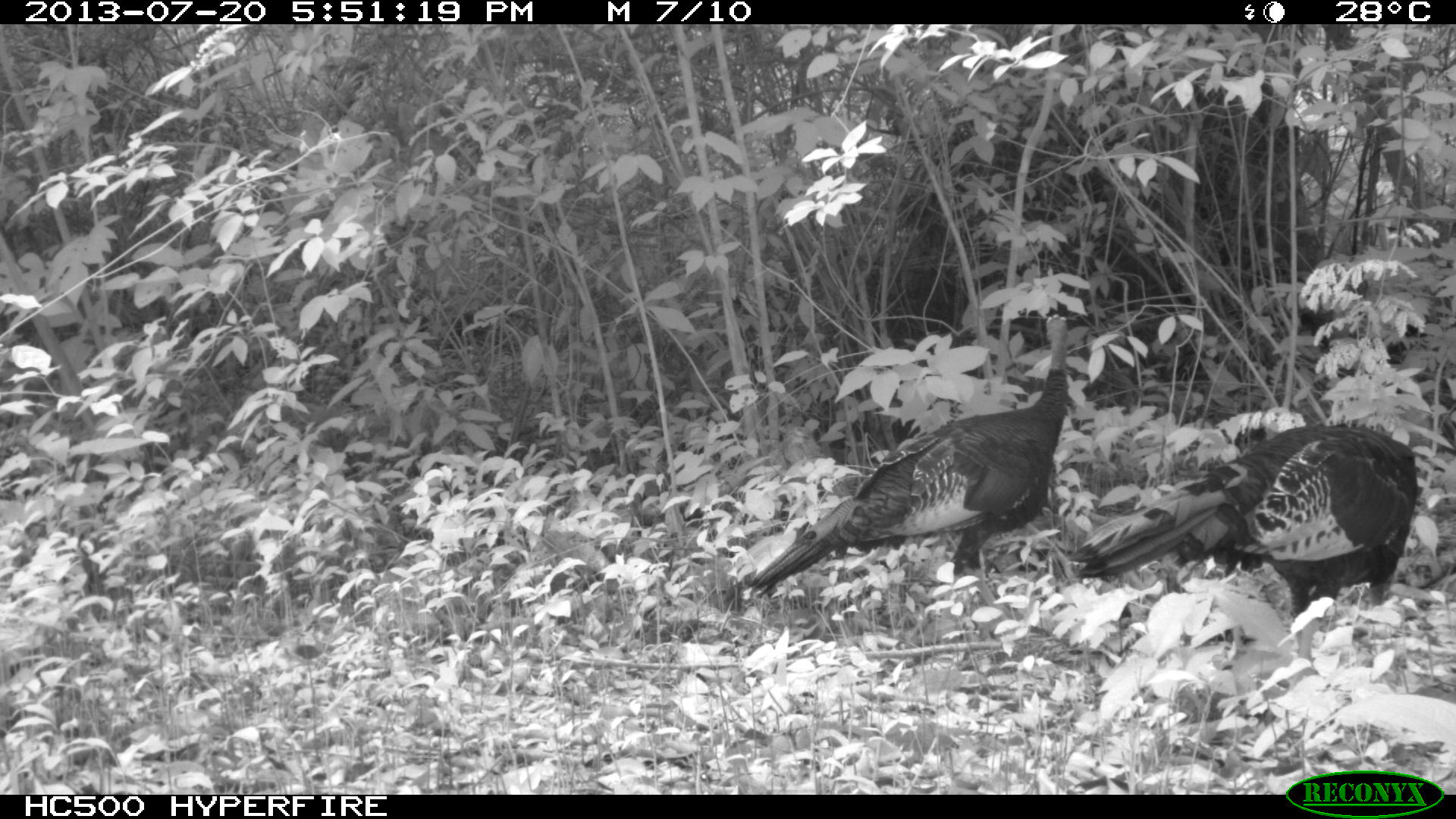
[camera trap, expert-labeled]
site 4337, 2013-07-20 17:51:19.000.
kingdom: Animalia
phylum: Chordata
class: Aves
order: Galliformes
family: Phasianidae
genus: Meleagris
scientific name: Meleagris ocellata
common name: ocellated turkey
Meleagris ocellata (ocellated turkey), count 2.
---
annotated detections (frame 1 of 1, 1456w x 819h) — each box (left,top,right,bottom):
meleagris ocellata: (744,313,1069,618); (1067,421,1419,695)